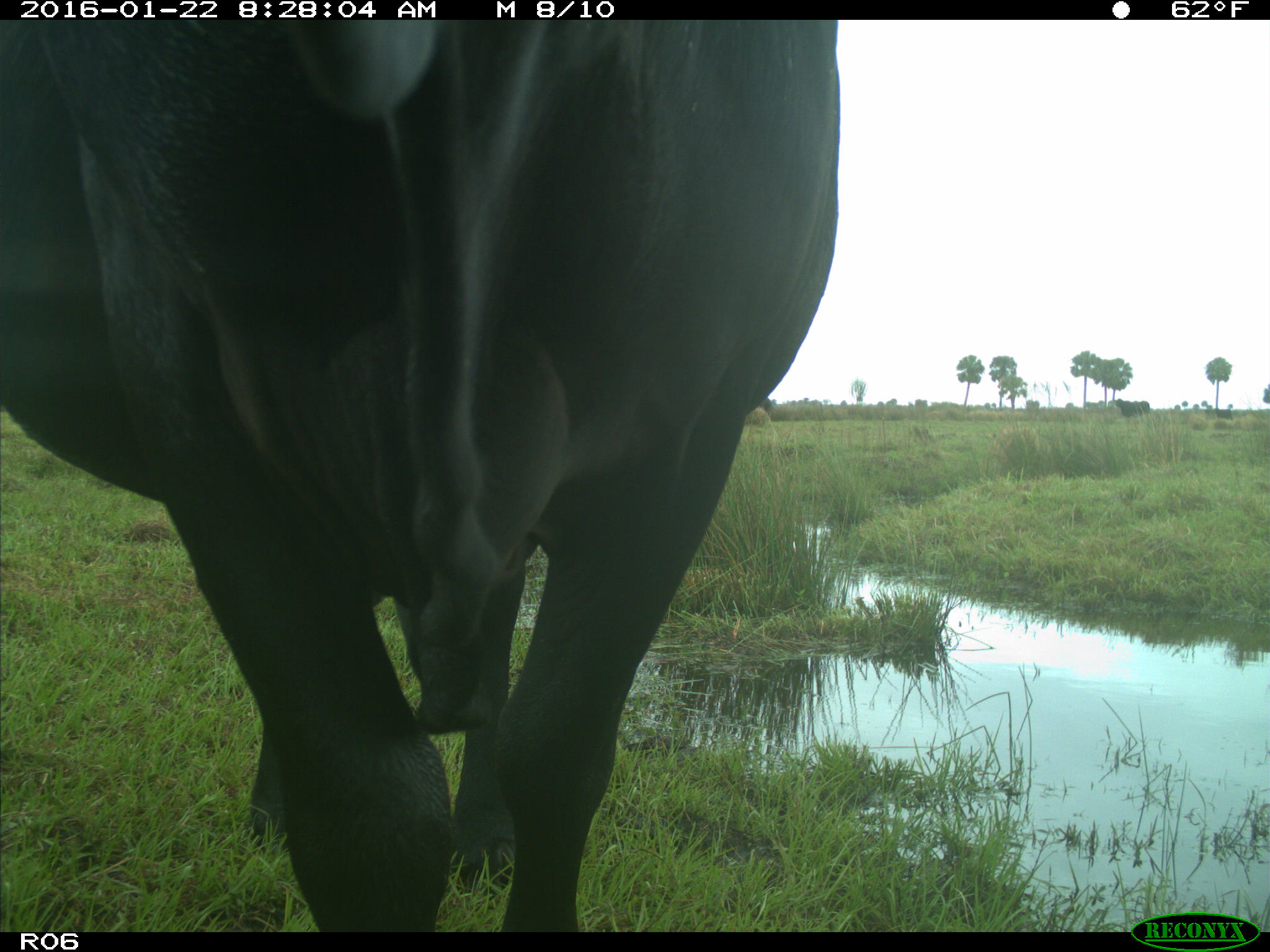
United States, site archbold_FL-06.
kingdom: Animalia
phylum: Chordata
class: Mammalia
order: Artiodactyla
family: Bovidae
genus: Bos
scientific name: Bos taurus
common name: domestic cow